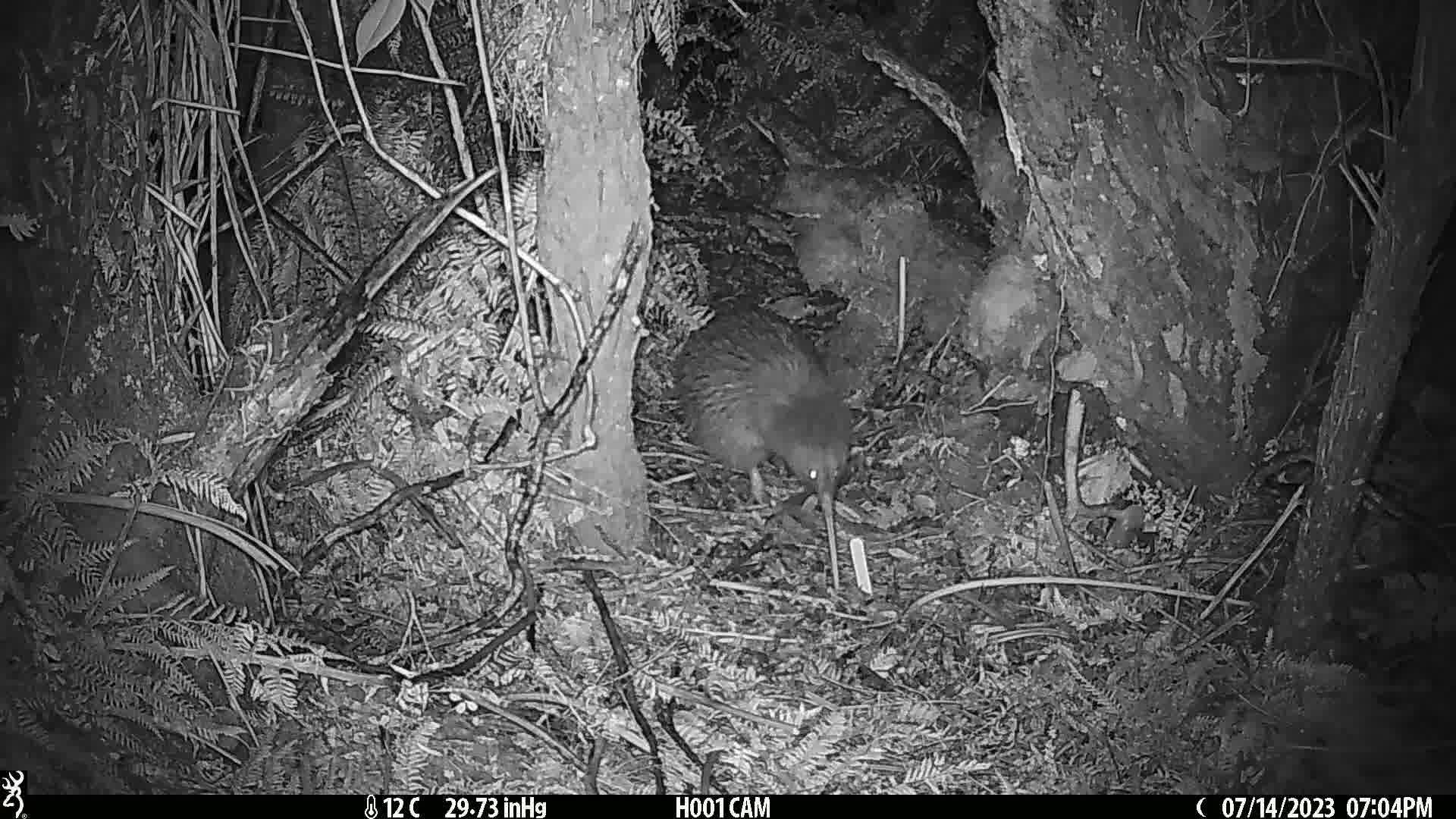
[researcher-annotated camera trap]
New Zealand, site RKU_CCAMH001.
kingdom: Animalia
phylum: Chordata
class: Aves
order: Apterygiformes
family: Apterygidae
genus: Apteryx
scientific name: Apteryx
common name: kiwi